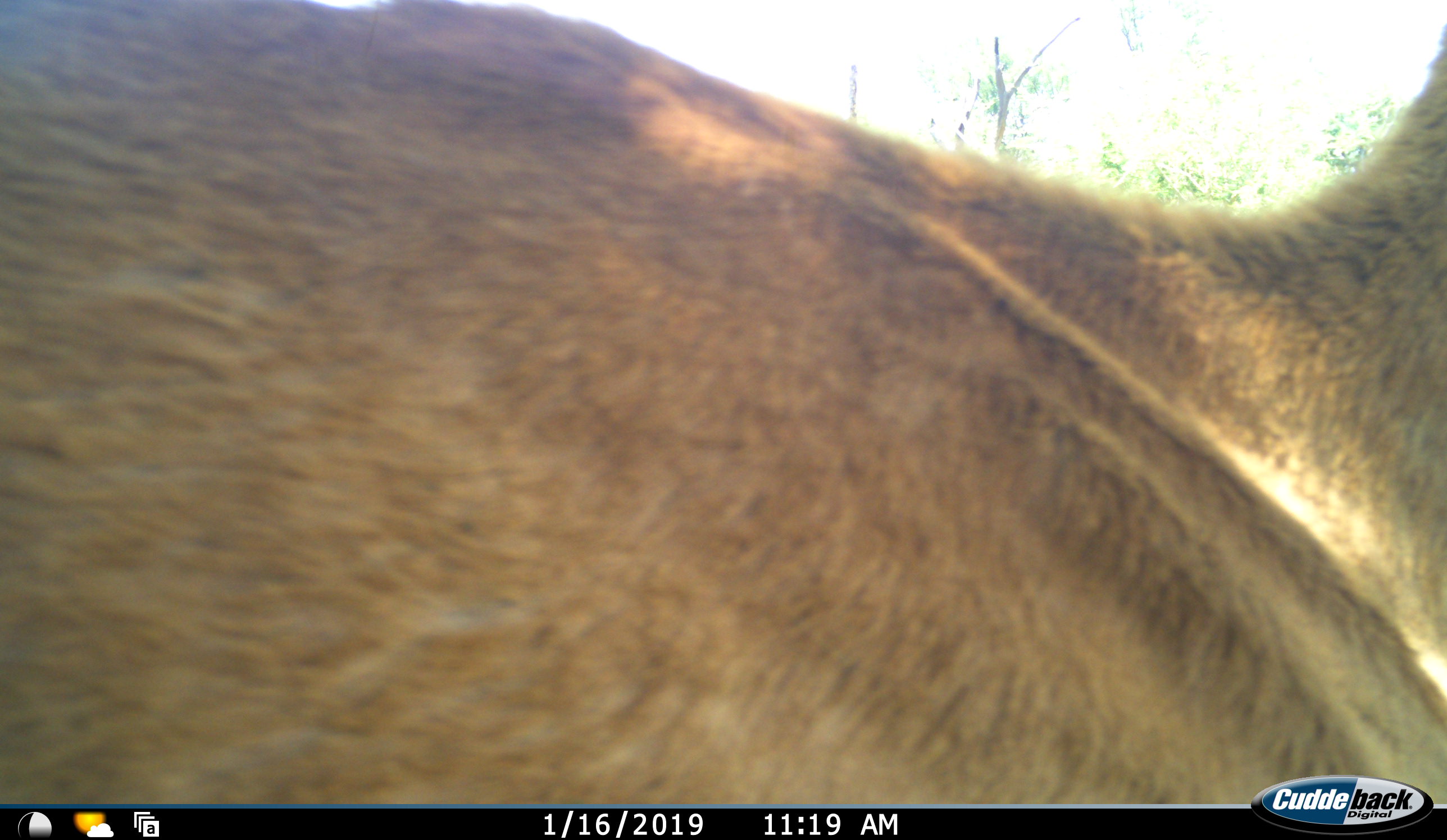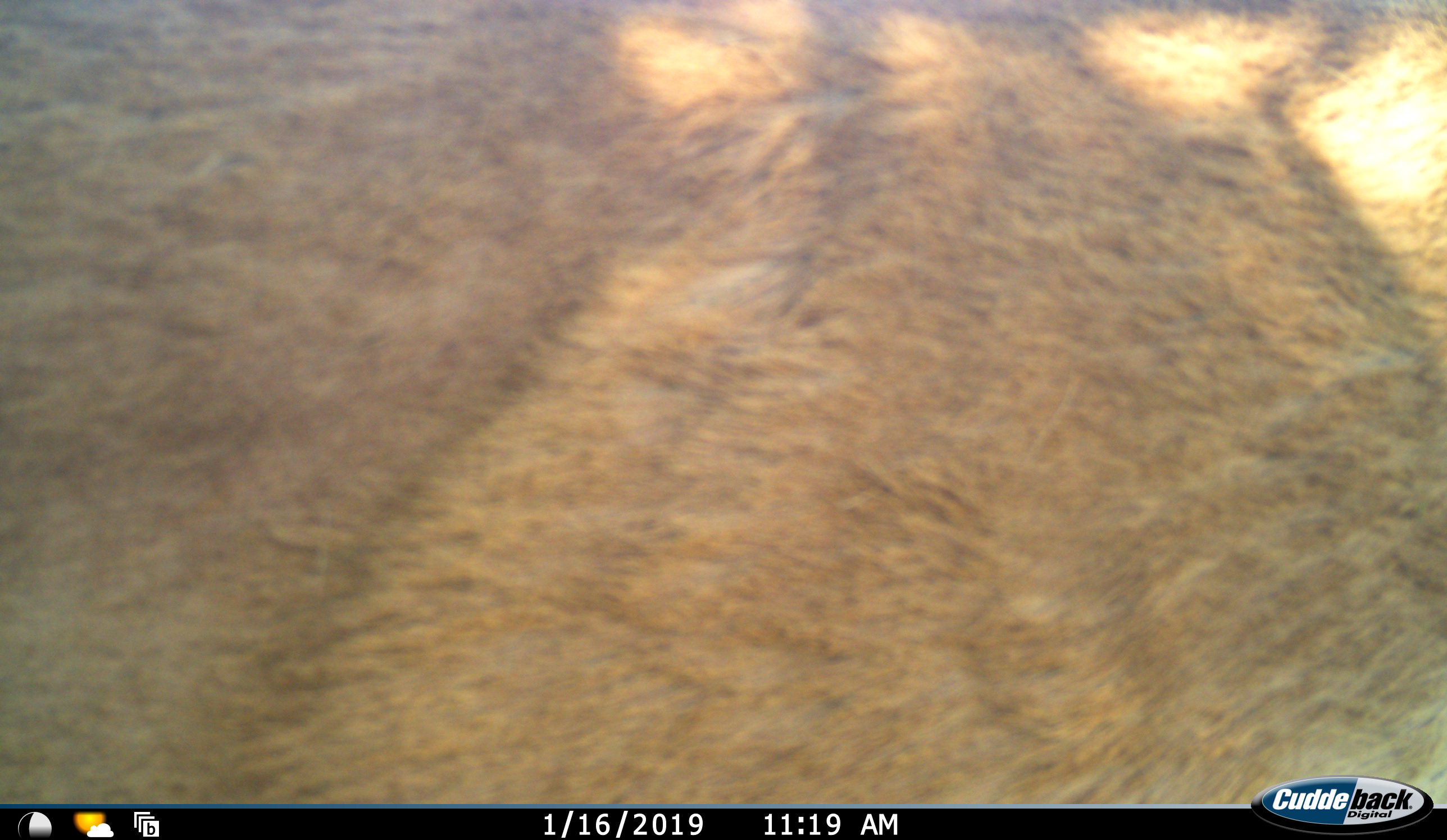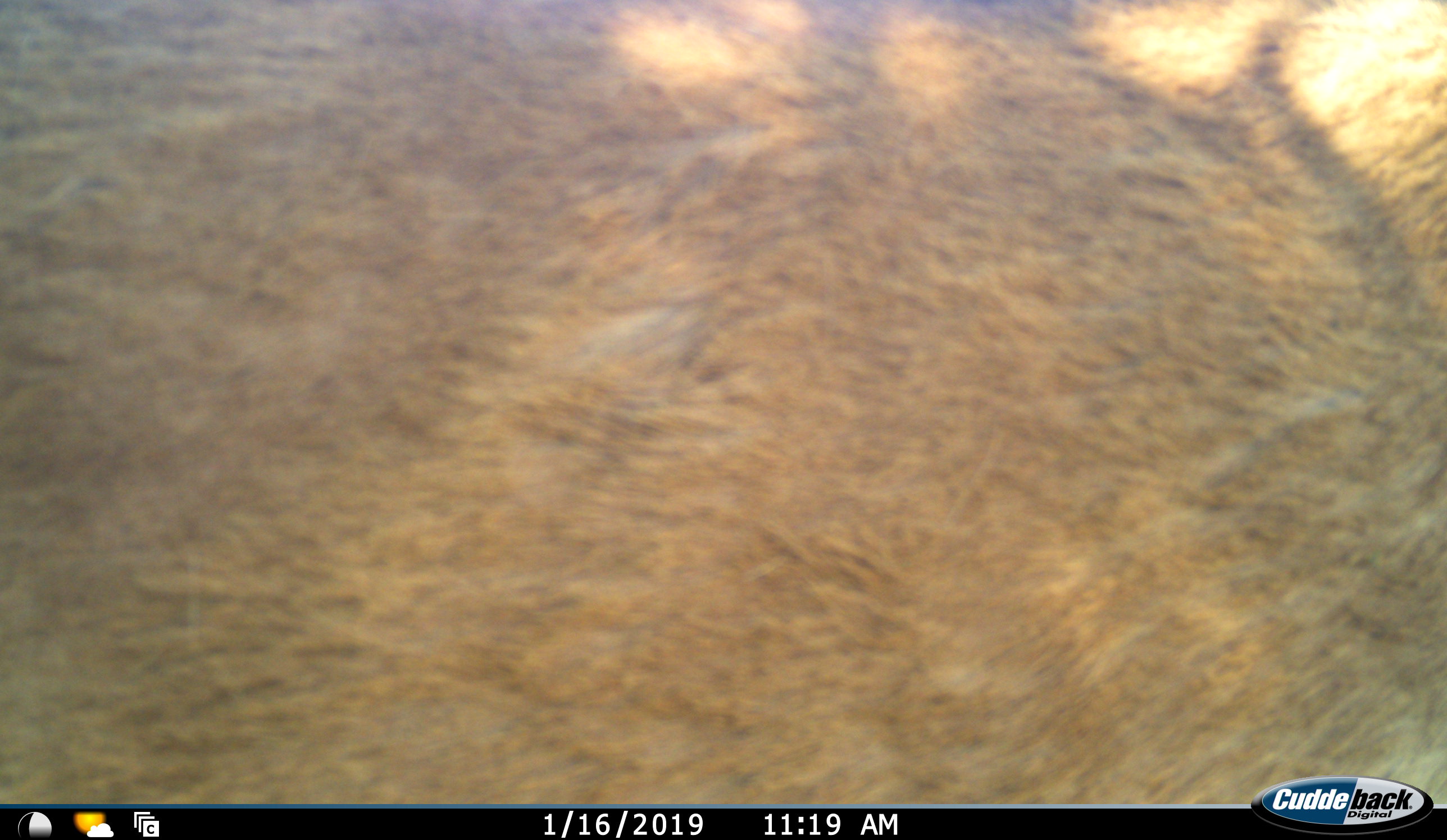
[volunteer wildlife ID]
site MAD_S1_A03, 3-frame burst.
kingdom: Animalia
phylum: Chordata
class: Mammalia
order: Artiodactyla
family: Bovidae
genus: Aepyceros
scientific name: Aepyceros melampus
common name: impala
Impala (Aepyceros melampus), count 1. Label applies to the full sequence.